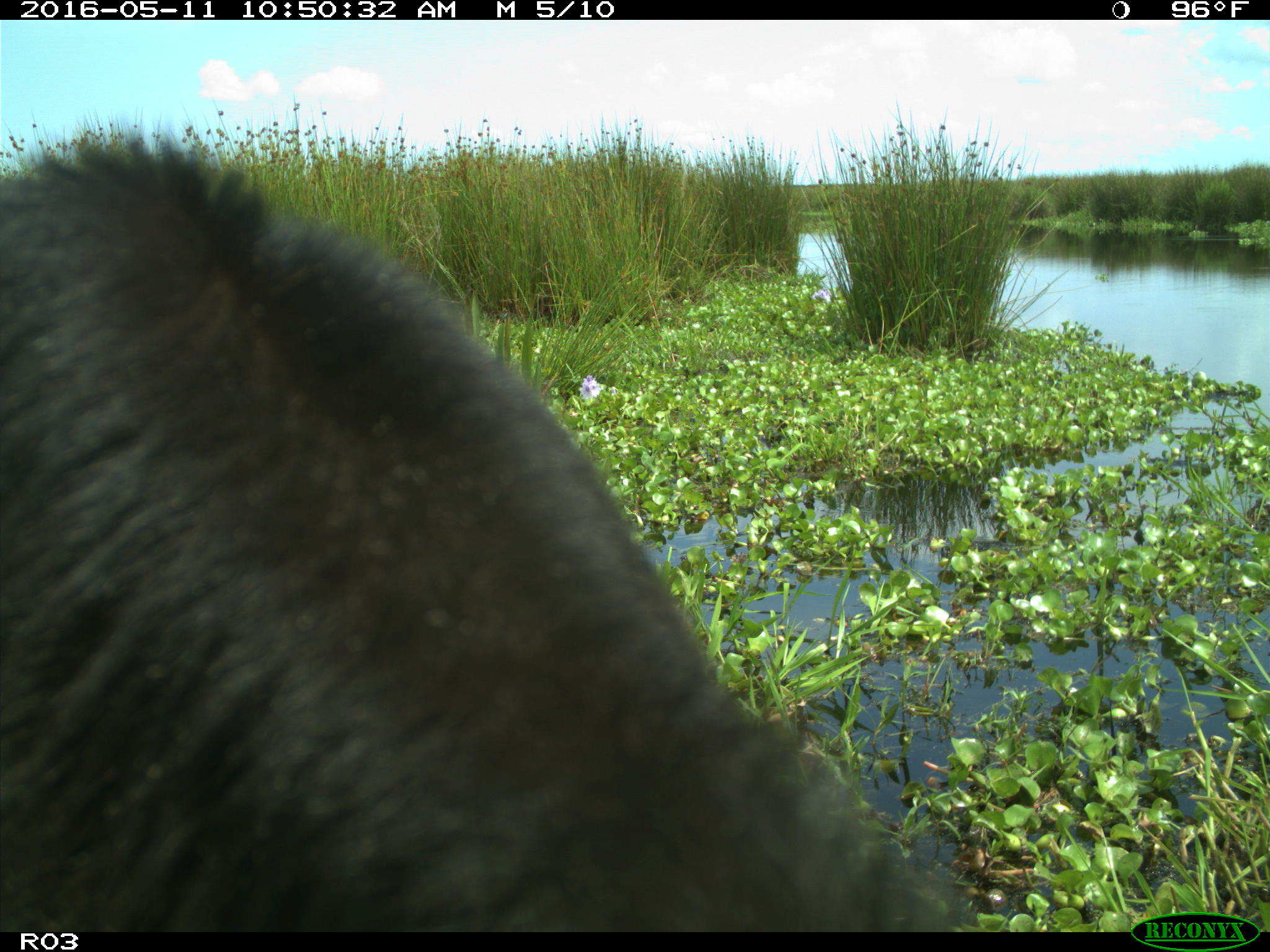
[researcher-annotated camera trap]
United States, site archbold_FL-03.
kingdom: Animalia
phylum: Chordata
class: Mammalia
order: Artiodactyla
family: Bovidae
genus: Bos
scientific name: Bos taurus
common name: domestic cow